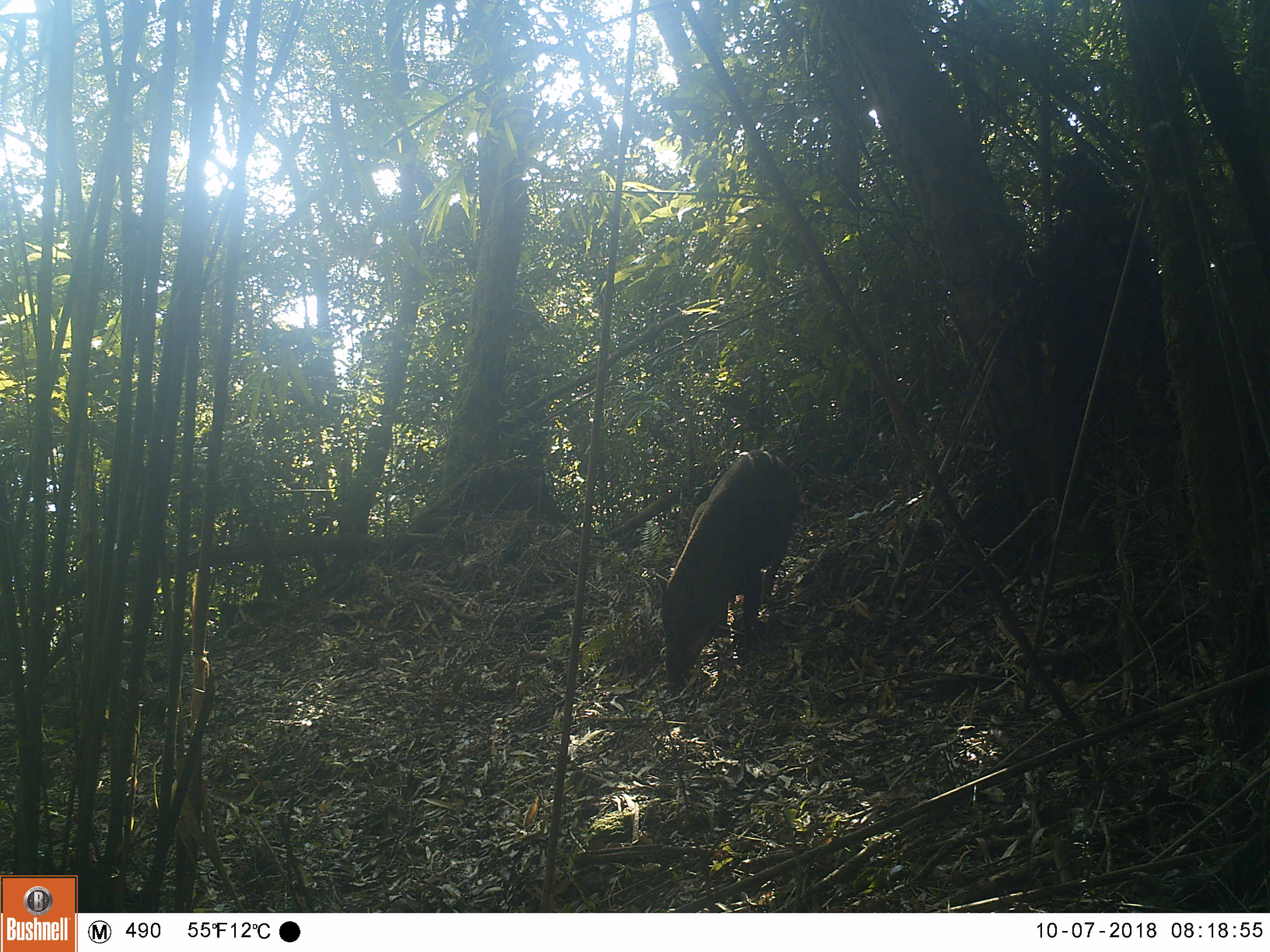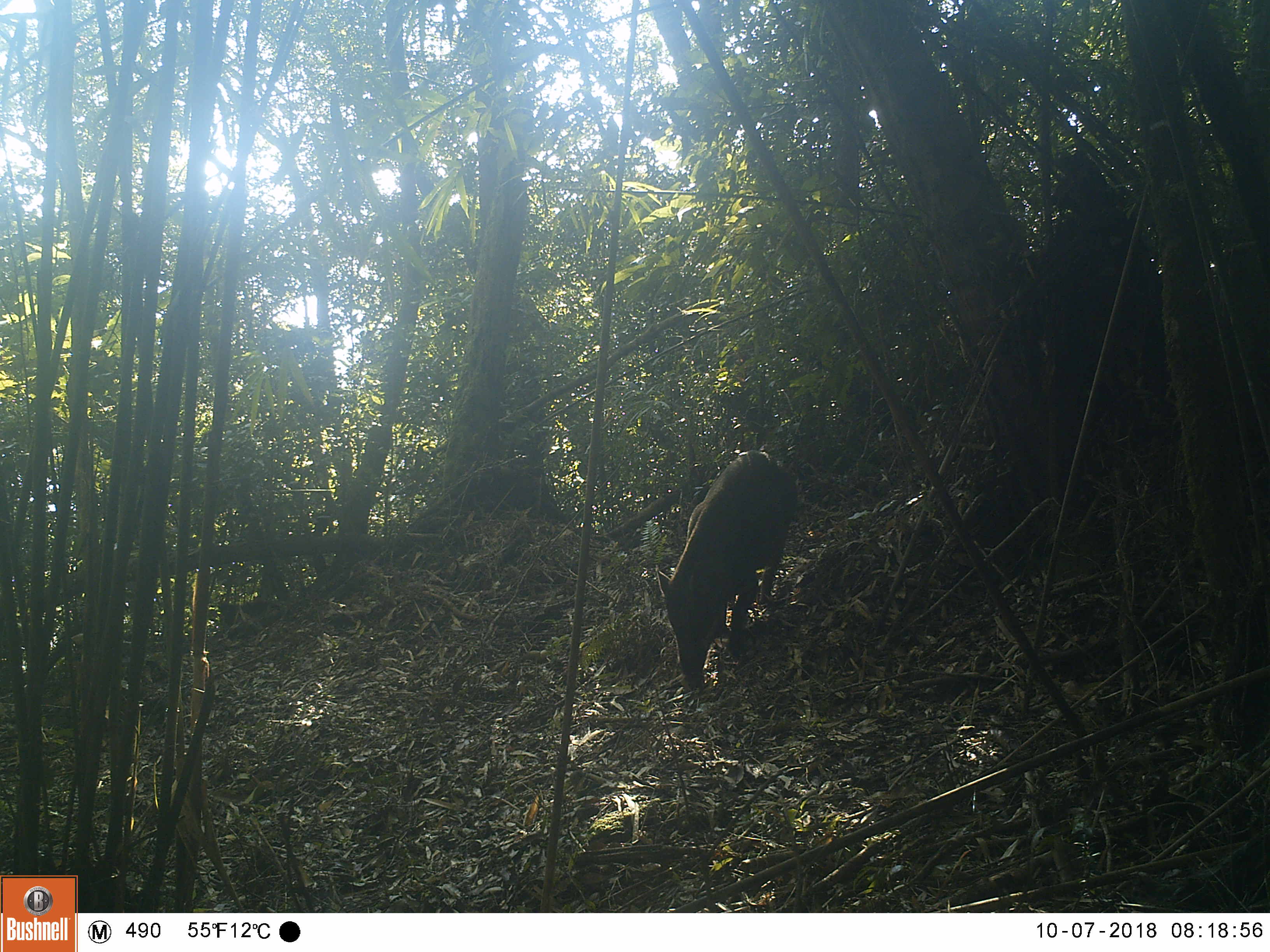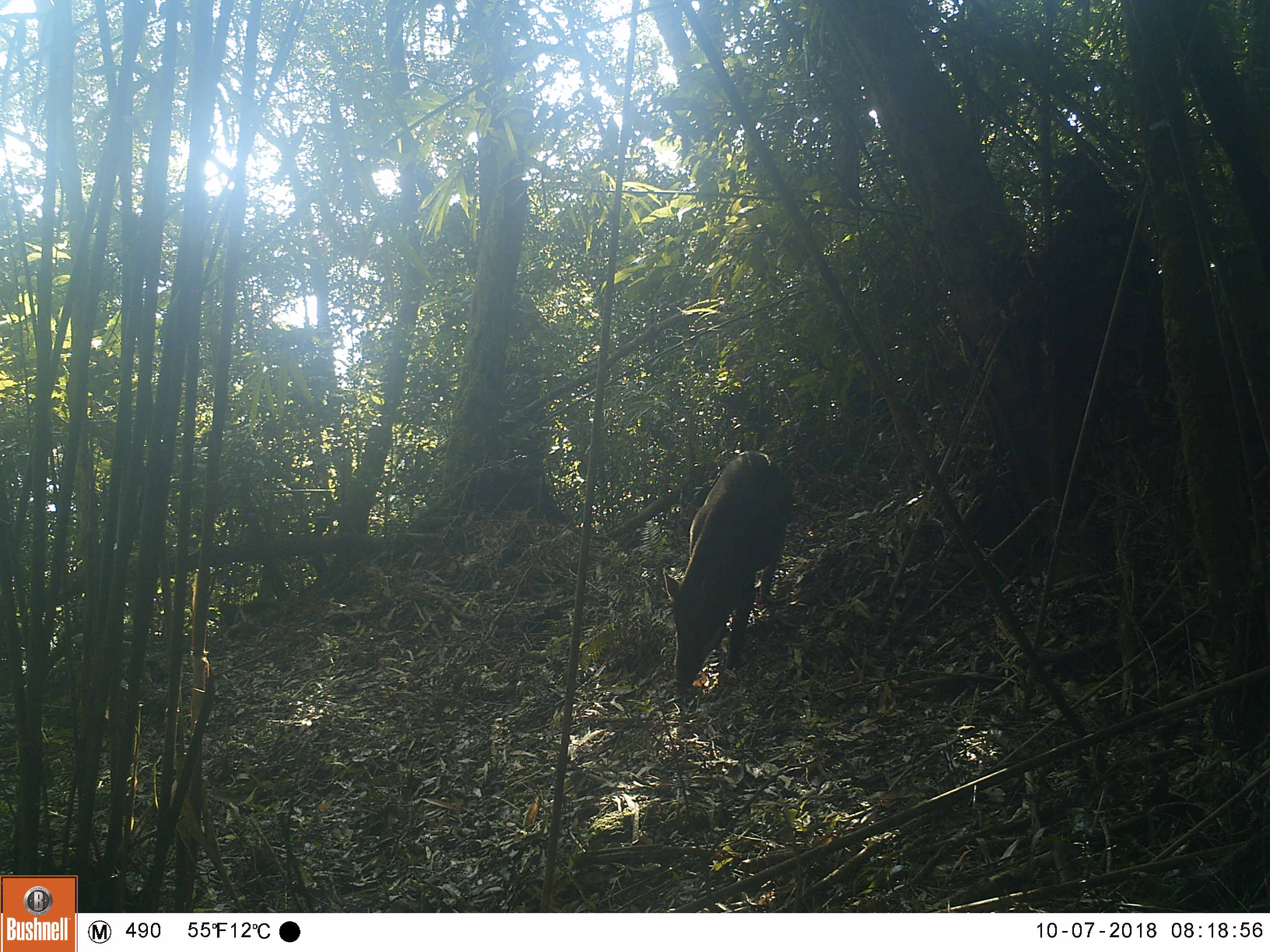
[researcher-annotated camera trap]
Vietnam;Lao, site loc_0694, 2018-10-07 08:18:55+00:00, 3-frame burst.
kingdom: Animalia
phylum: Chordata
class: Mammalia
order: Artiodactyla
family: Suidae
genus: Sus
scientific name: Sus scrofa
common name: eurasian wild pig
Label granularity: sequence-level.